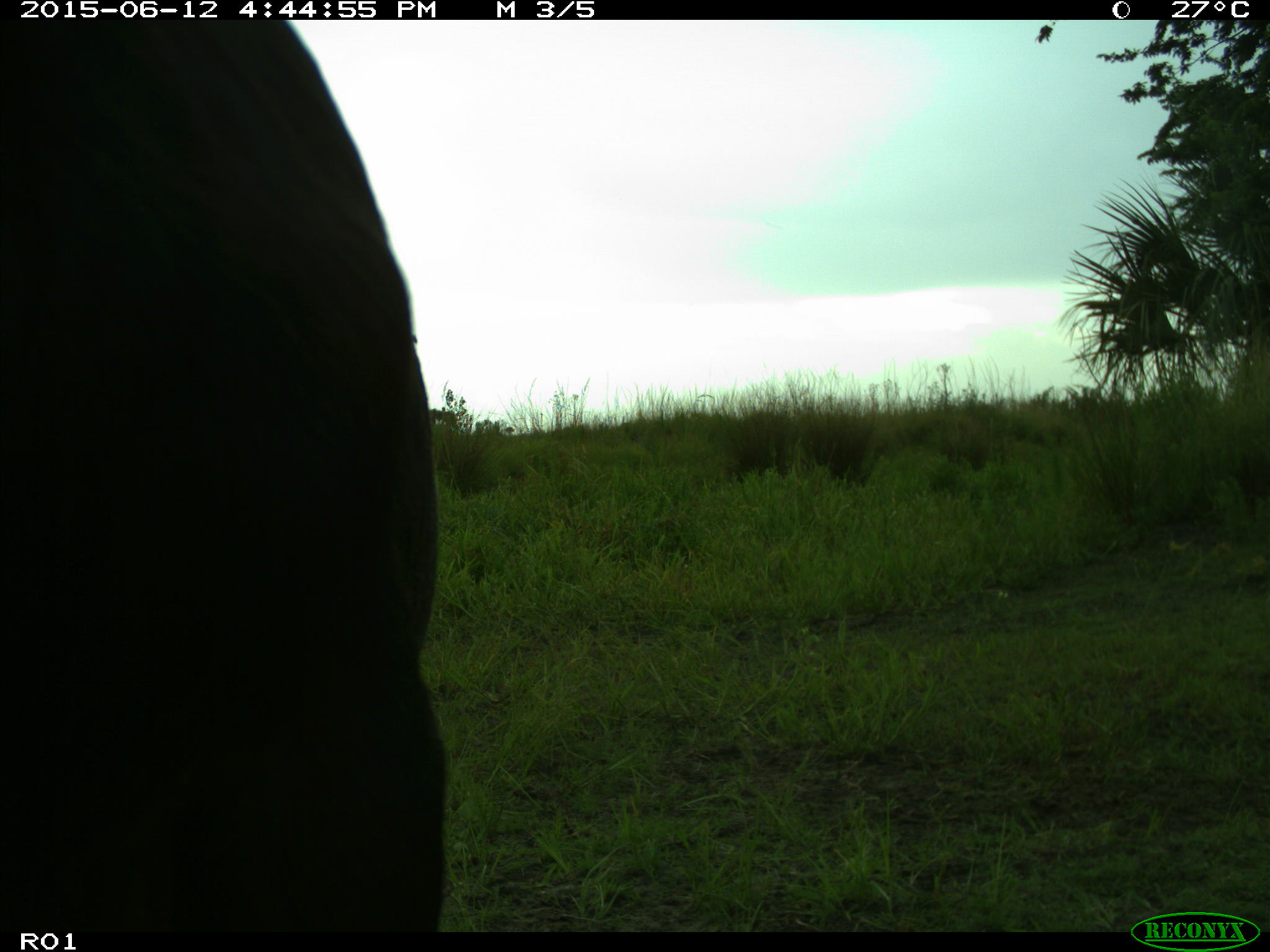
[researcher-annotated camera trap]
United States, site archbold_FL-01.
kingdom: Animalia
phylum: Chordata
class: Mammalia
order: Artiodactyla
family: Bovidae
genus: Bos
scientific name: Bos taurus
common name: domestic cow